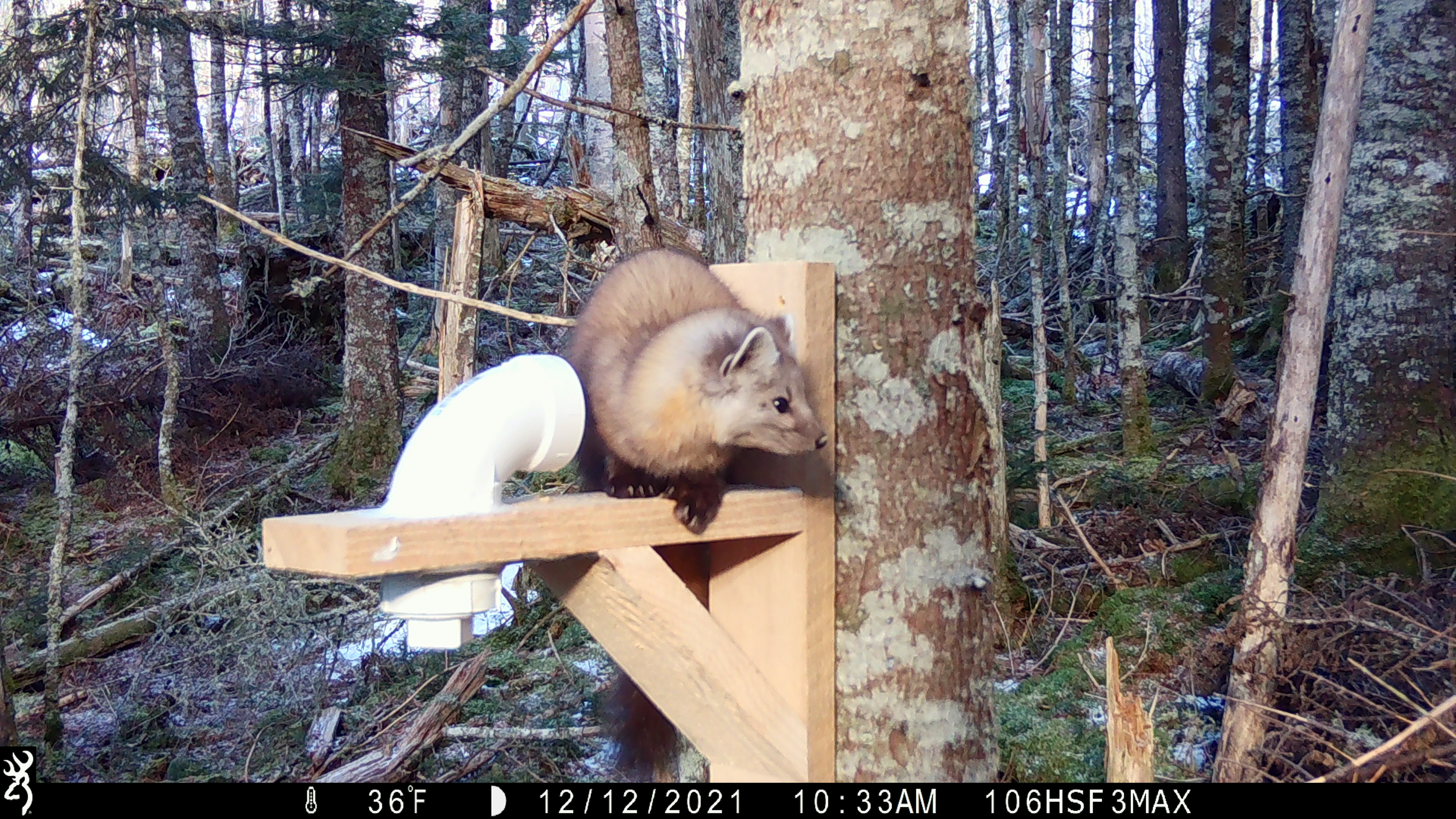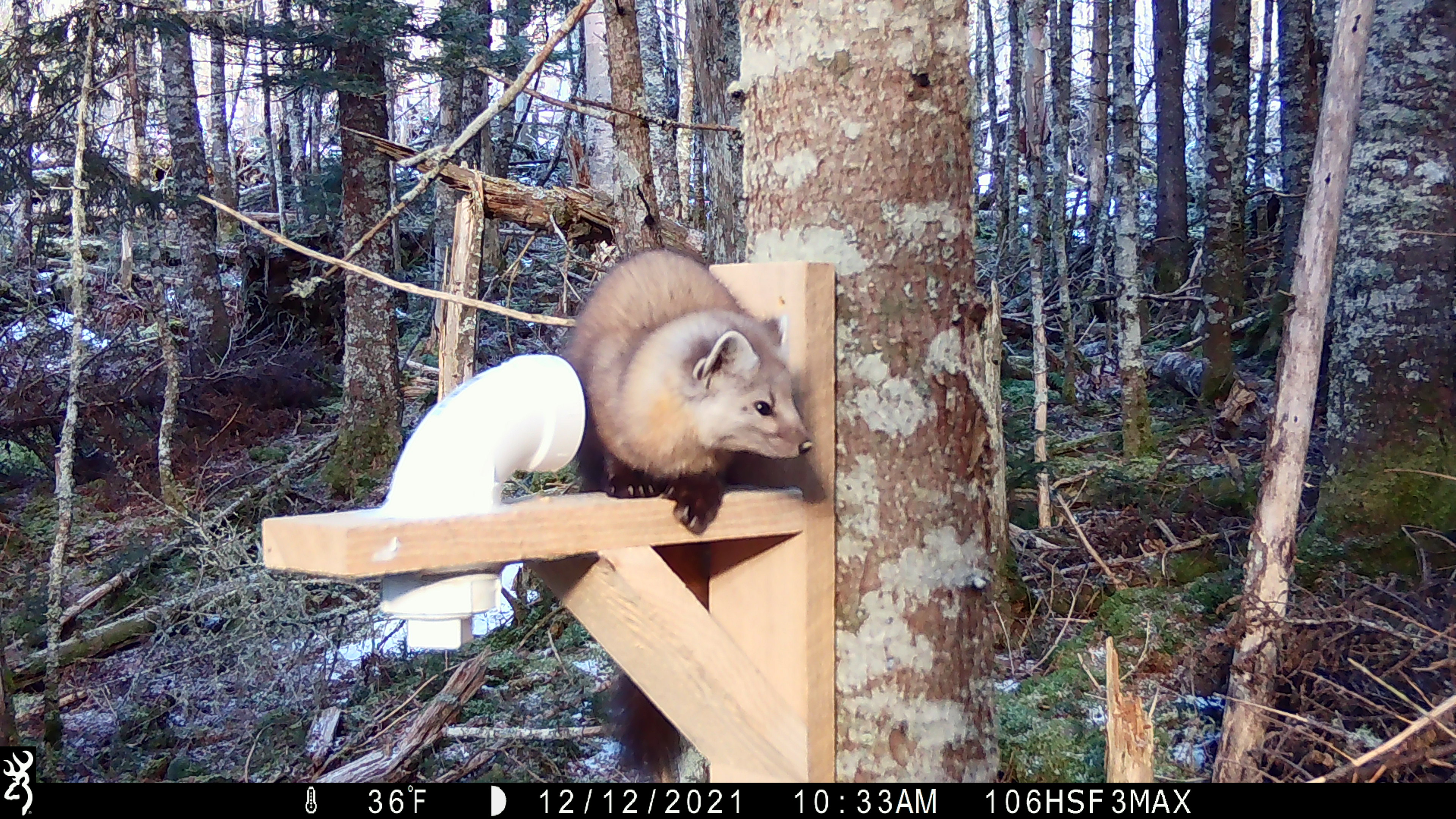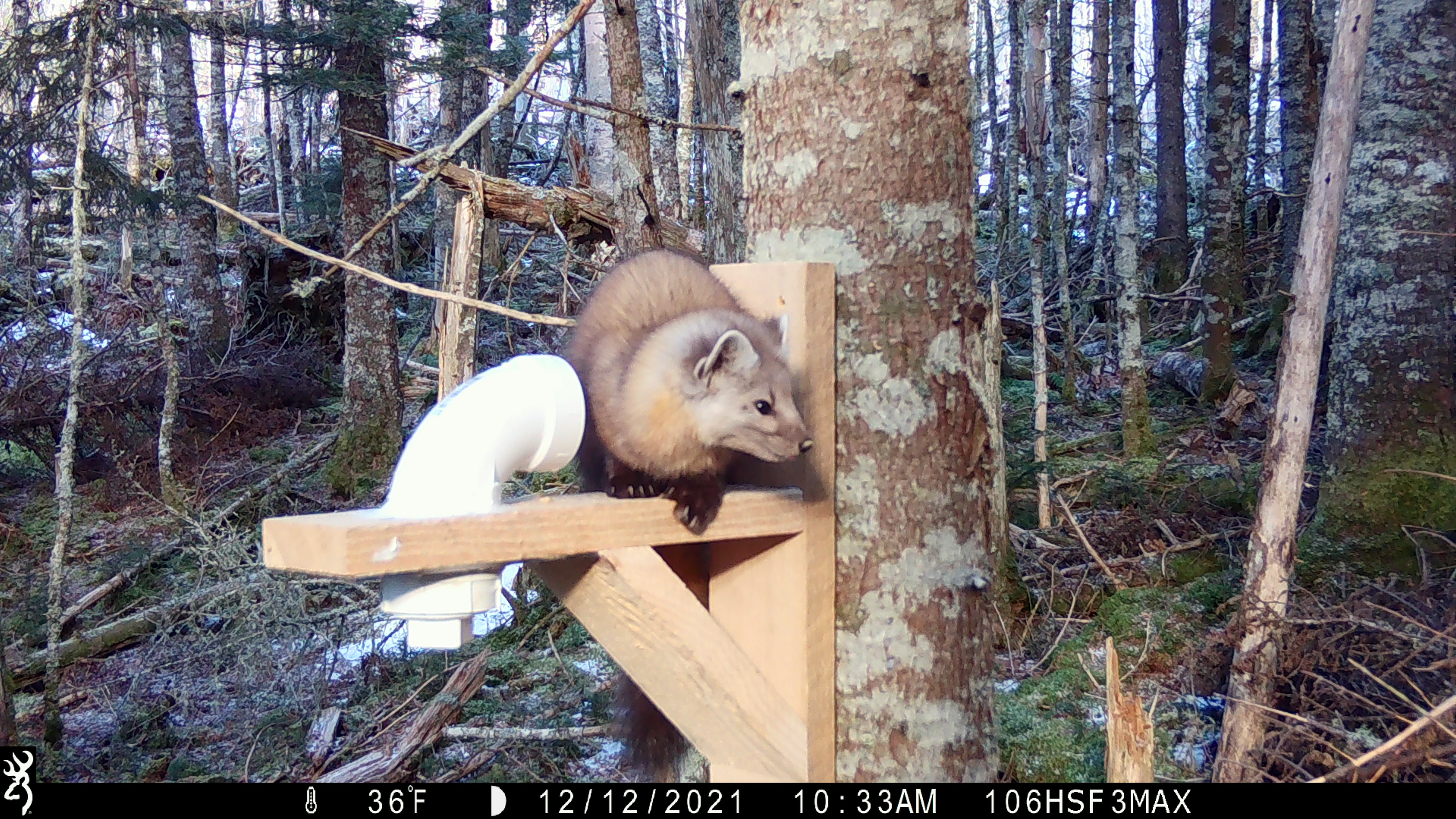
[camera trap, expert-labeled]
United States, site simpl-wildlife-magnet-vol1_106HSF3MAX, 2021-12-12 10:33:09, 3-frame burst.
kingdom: Animalia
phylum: Chordata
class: Mammalia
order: Carnivora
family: Mustelidae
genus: Martes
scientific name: Martes americana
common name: american marten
American marten (Martes americana).